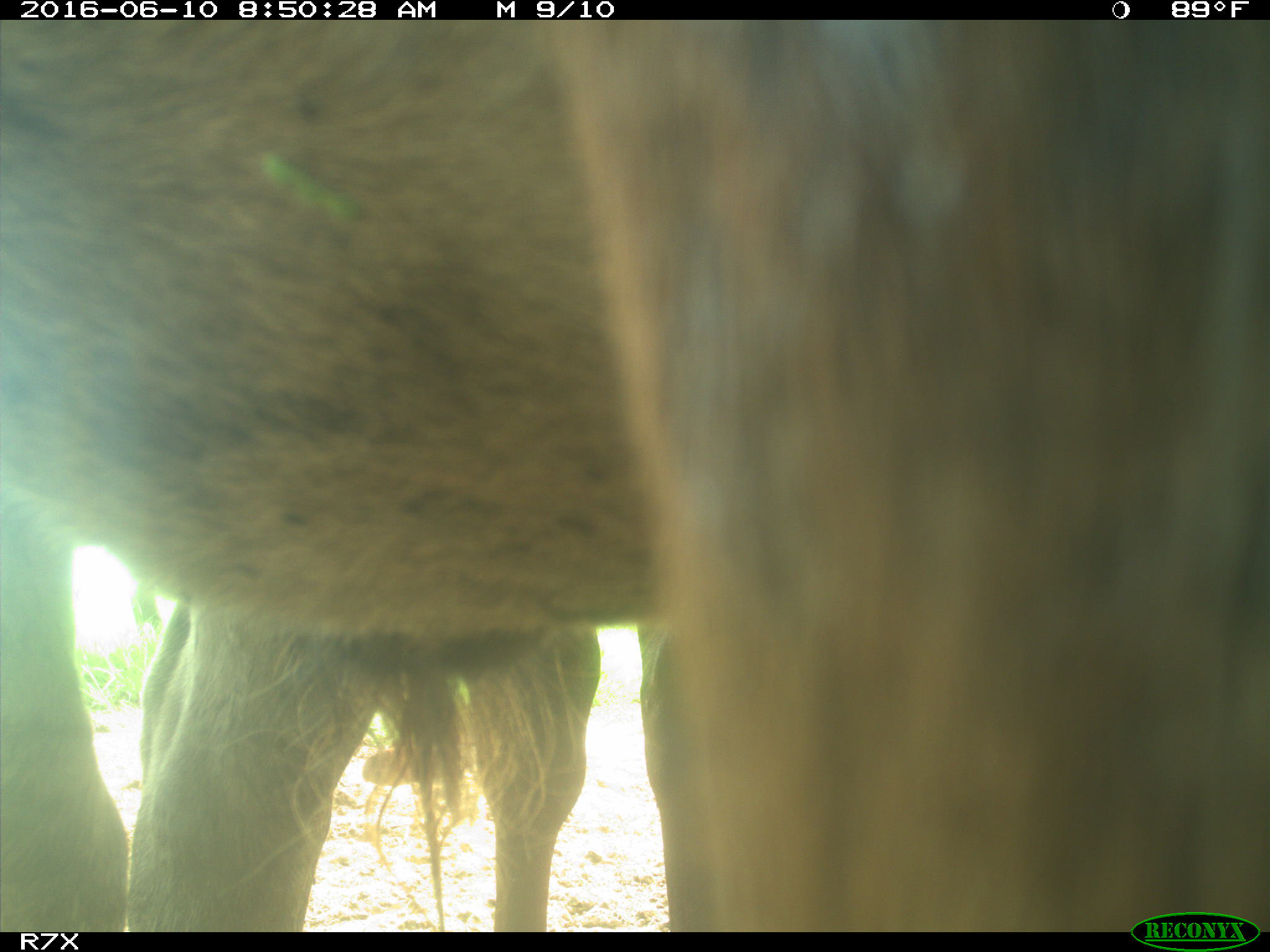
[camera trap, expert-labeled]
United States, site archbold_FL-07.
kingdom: Animalia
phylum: Chordata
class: Mammalia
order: Artiodactyla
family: Bovidae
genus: Bos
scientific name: Bos taurus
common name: domestic cow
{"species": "Bos taurus (domestic cow)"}